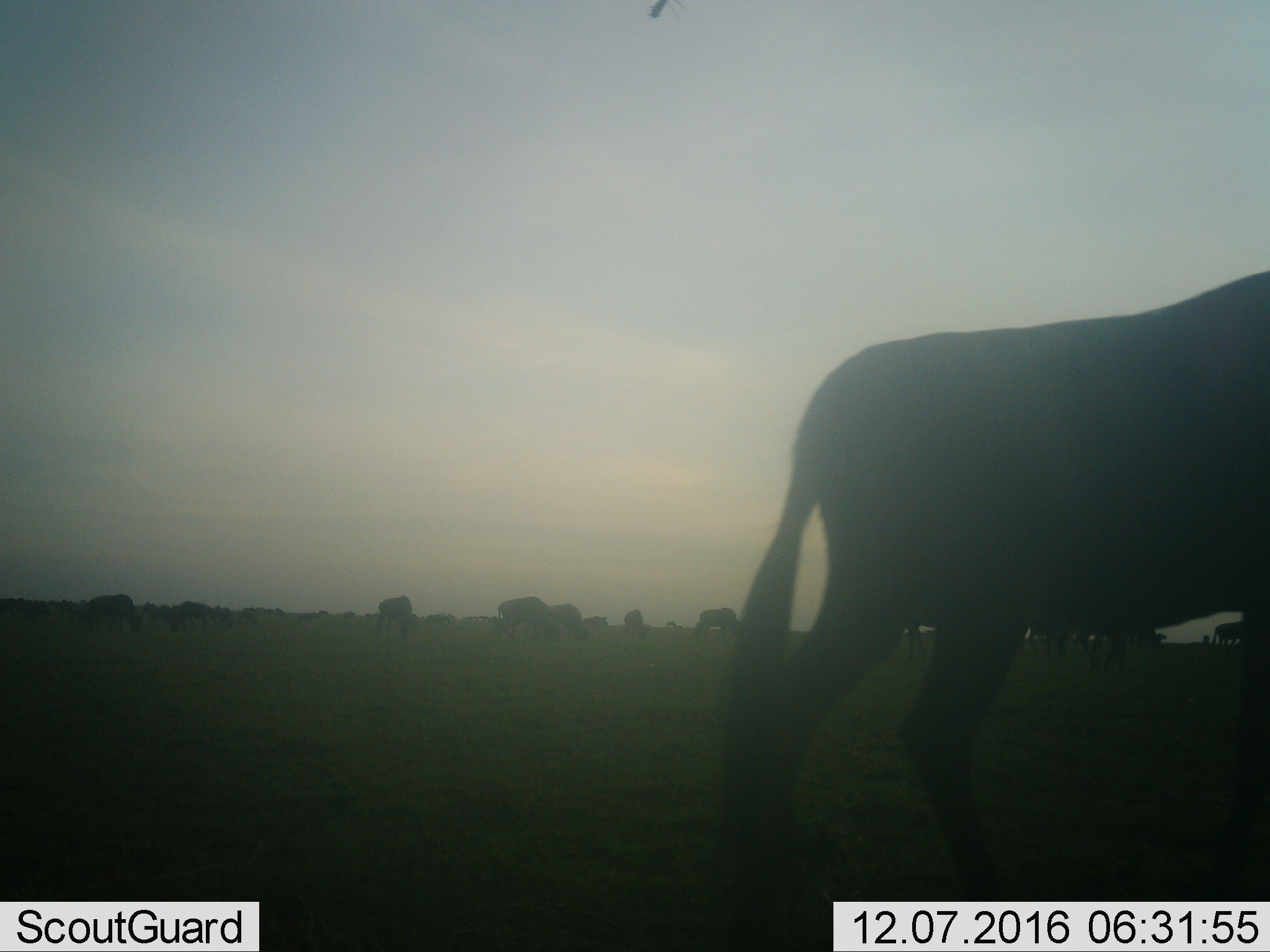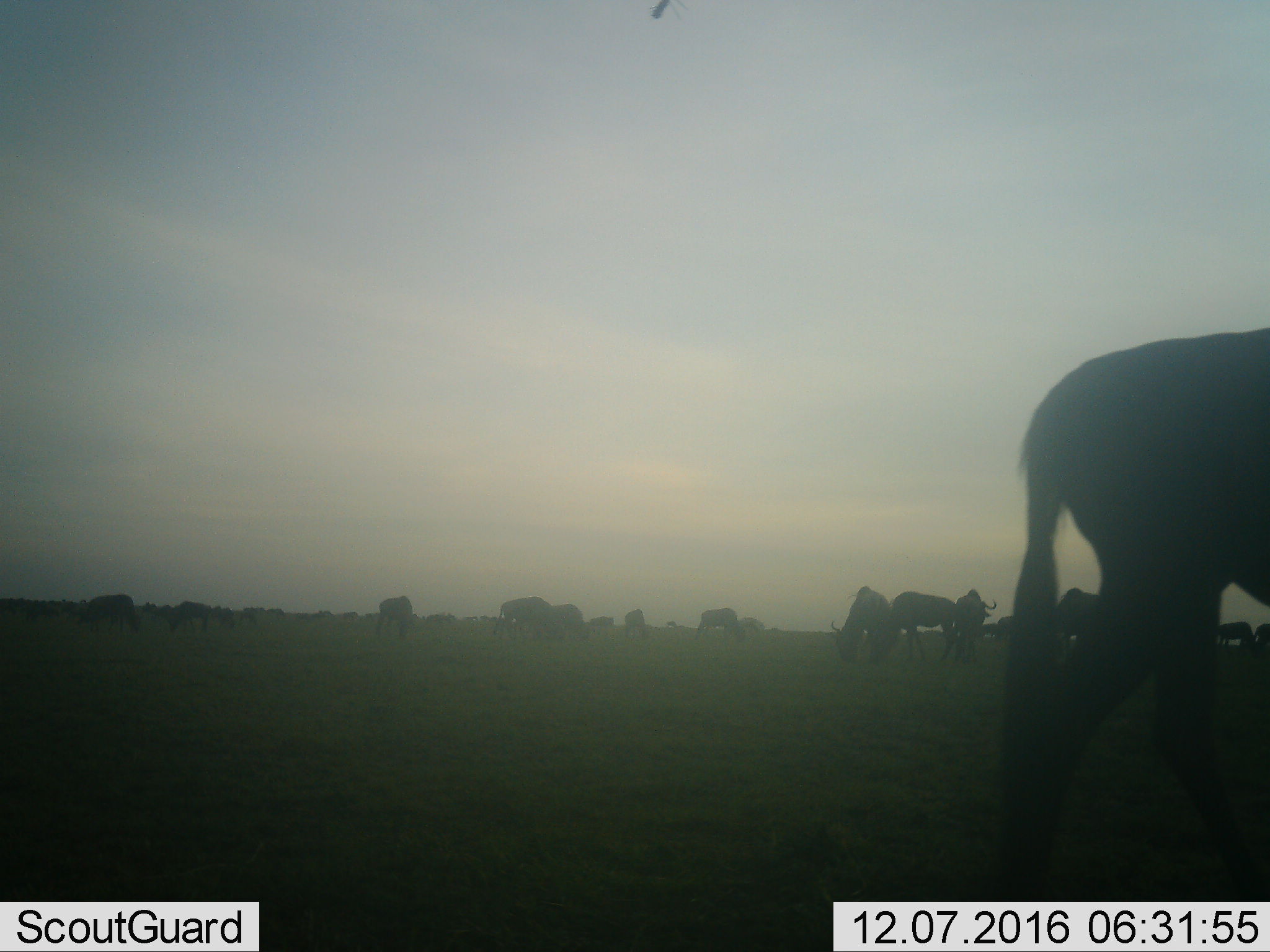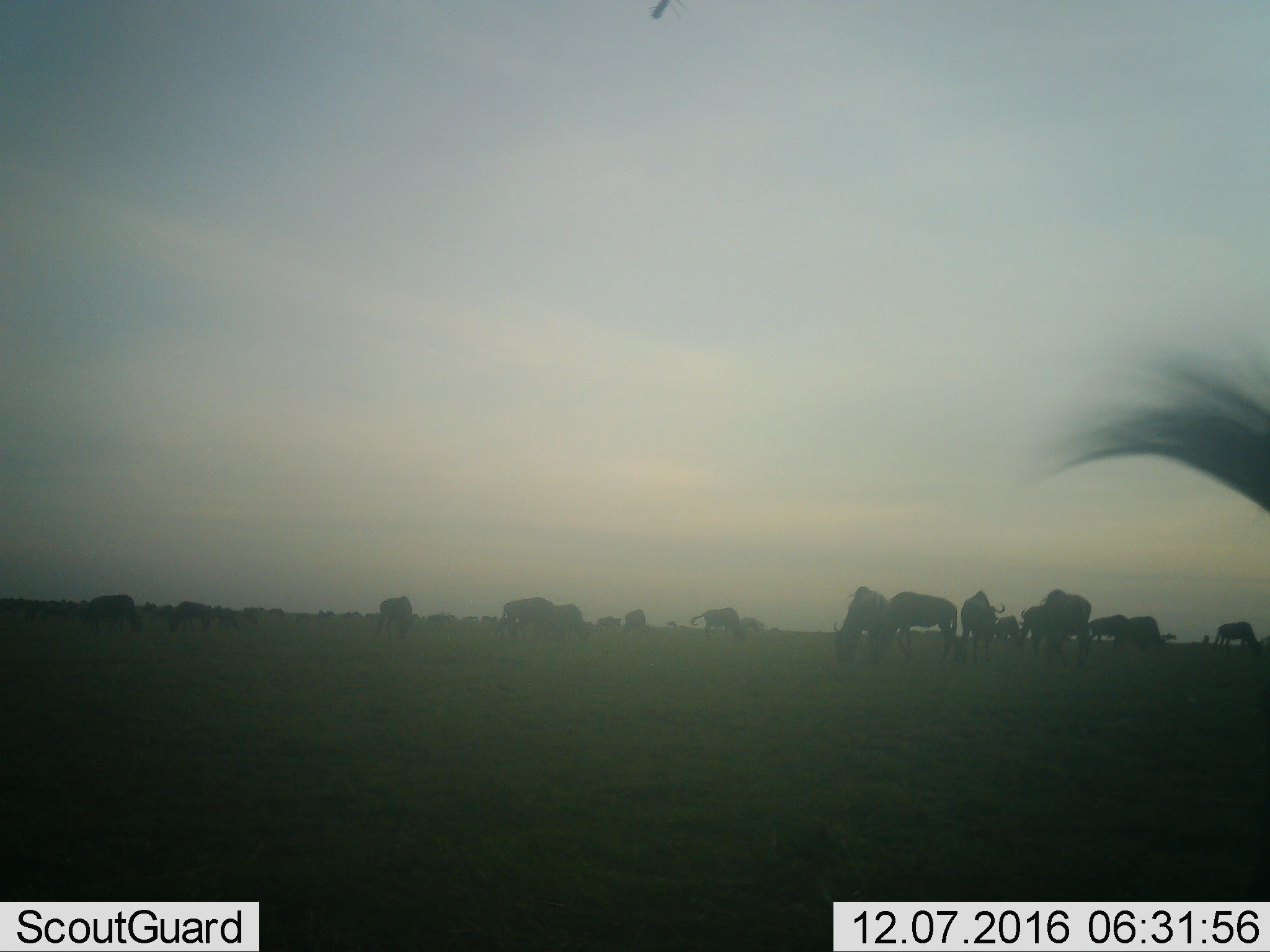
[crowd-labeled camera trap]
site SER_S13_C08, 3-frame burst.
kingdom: Animalia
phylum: Chordata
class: Mammalia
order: Artiodactyla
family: Bovidae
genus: Connochaetes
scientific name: Connochaetes taurinus taurinus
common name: blue wildebeest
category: wildebeestblue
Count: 11-50.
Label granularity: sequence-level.